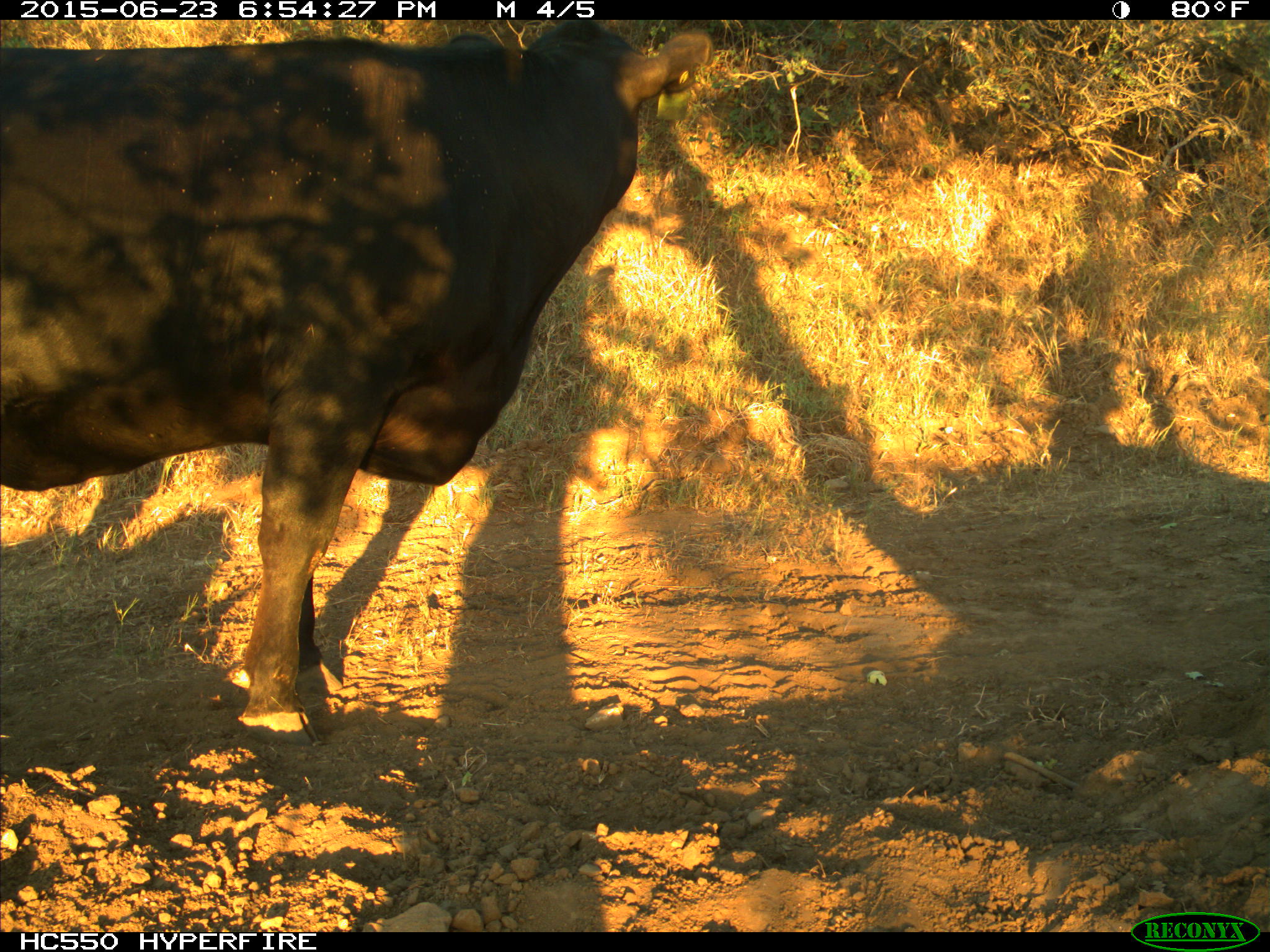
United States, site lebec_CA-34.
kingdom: Animalia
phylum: Chordata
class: Mammalia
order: Artiodactyla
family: Bovidae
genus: Bos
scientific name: Bos taurus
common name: domestic cow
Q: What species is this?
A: Bos taurus (domestic cow).